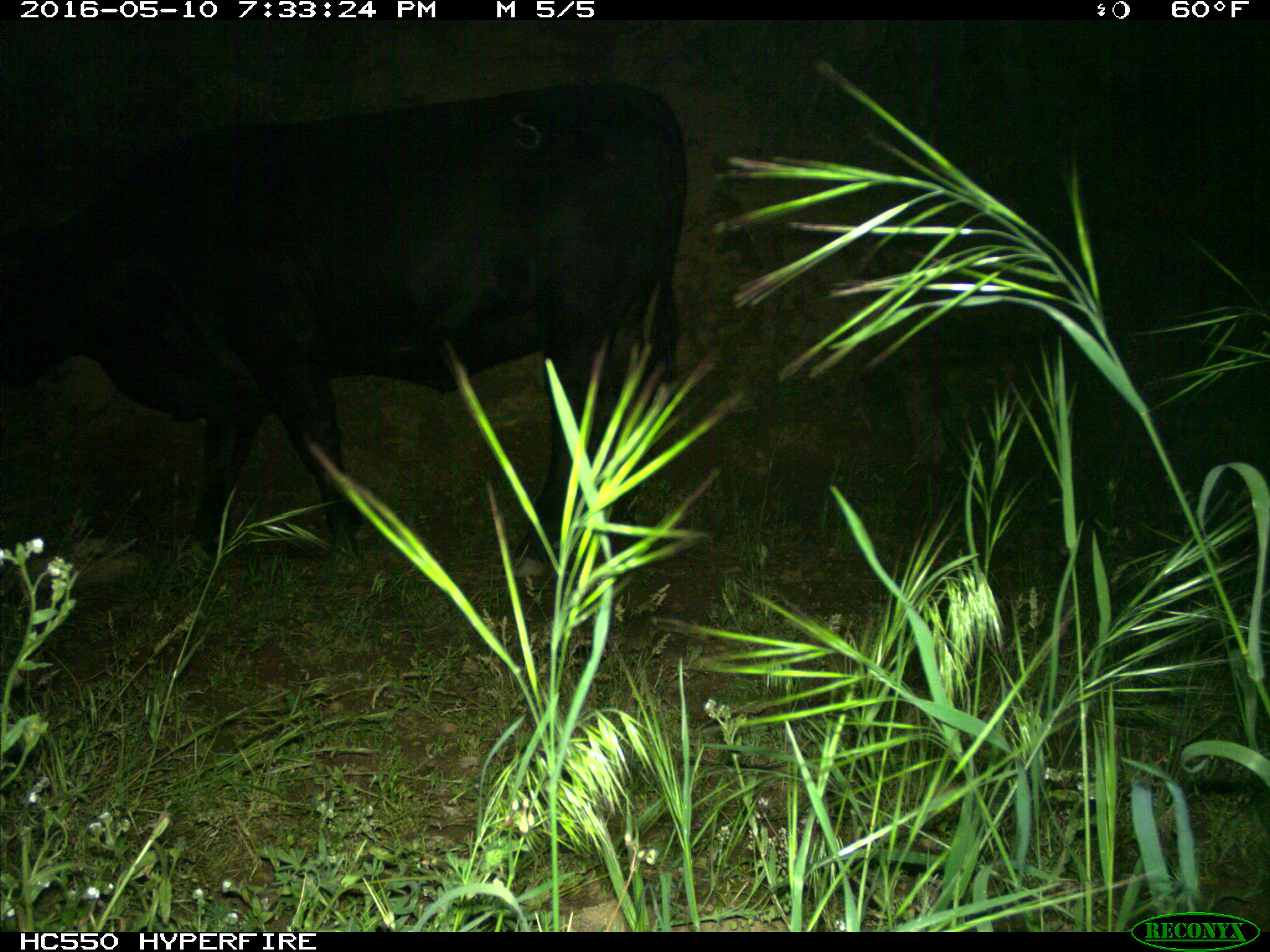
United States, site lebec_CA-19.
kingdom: Animalia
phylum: Chordata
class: Mammalia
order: Artiodactyla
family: Bovidae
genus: Bos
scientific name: Bos taurus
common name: domestic cow